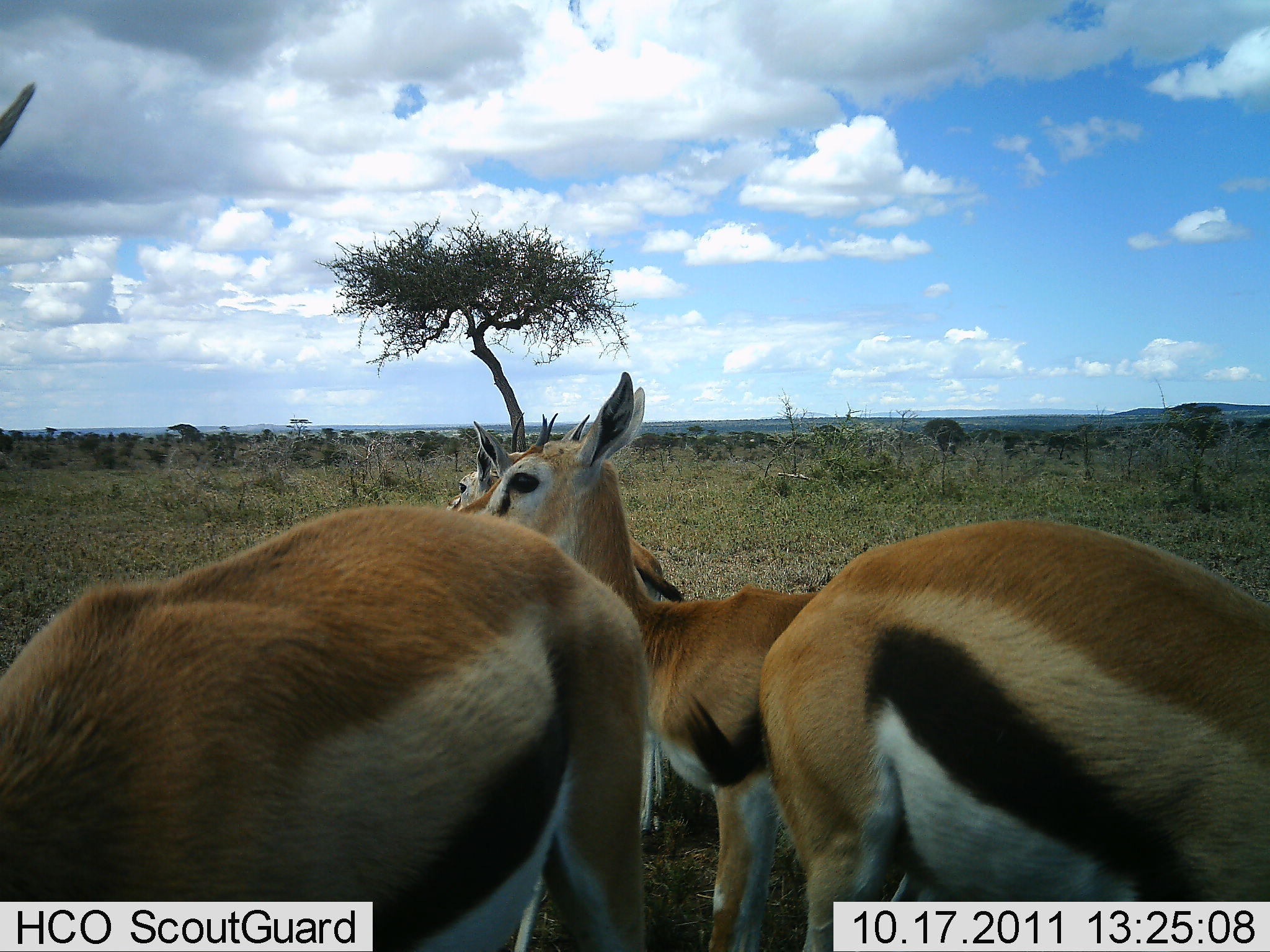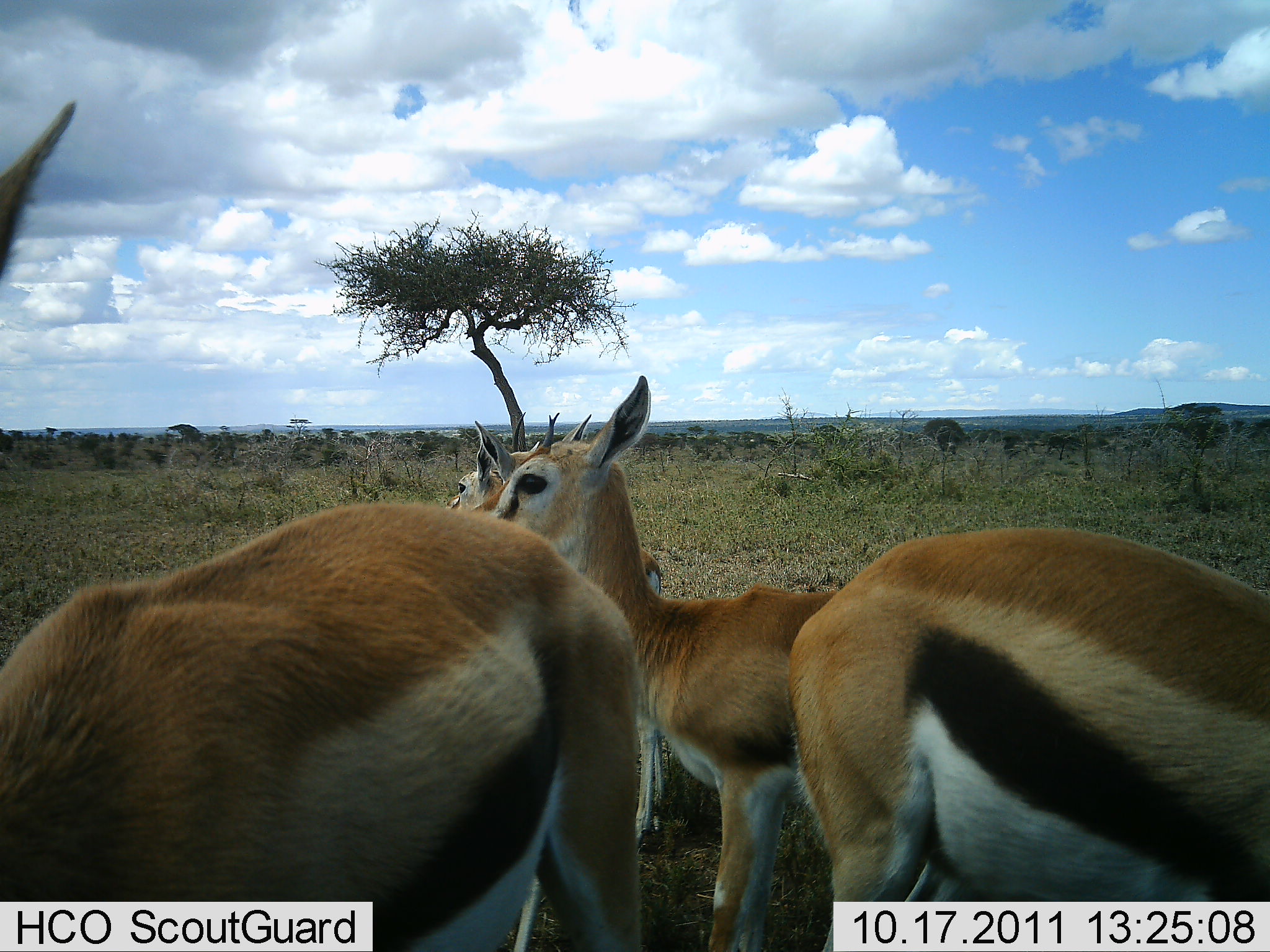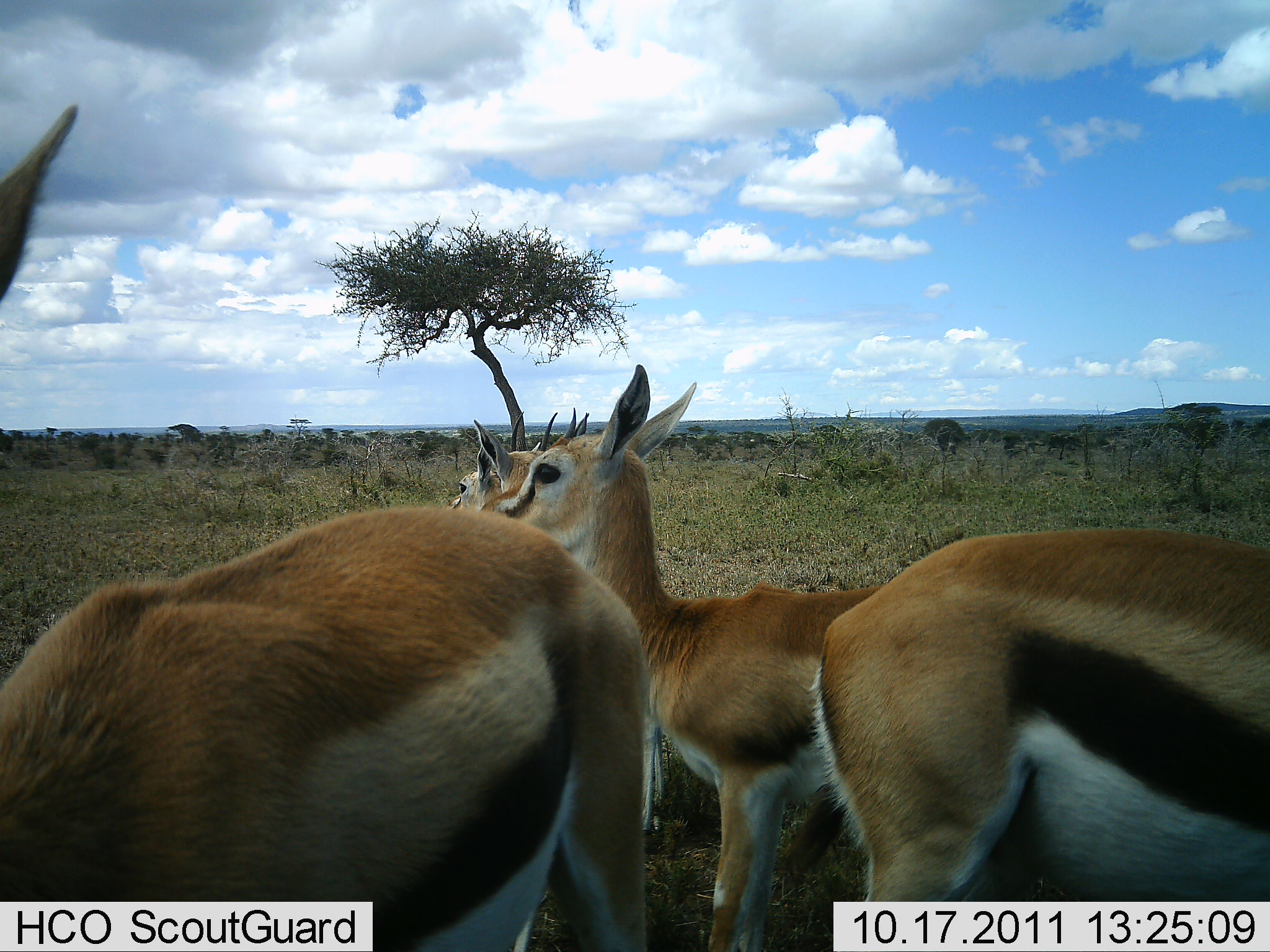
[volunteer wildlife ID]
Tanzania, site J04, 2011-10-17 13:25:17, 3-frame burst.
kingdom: Animalia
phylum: Chordata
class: Mammalia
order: Artiodactyla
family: Bovidae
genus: Eudorcas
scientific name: Eudorcas thomsonii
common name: thomson's gazelle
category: gazellethomsons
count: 5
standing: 92%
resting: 0%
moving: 8%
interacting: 0%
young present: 0%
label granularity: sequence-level